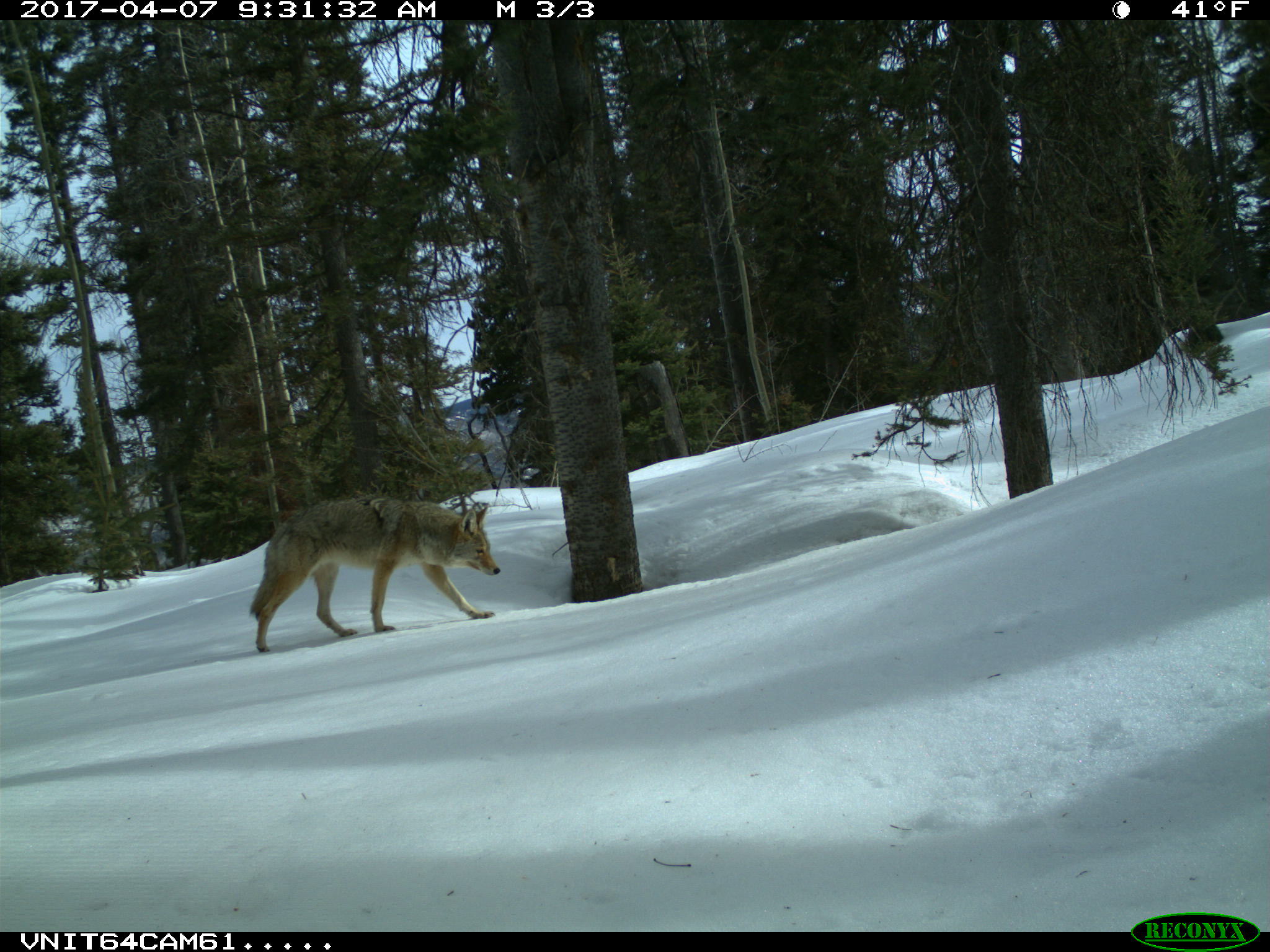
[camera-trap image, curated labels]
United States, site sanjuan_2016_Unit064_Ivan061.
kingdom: Animalia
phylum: Chordata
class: Mammalia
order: Carnivora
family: Canidae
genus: Canis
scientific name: Canis latrans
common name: coyote